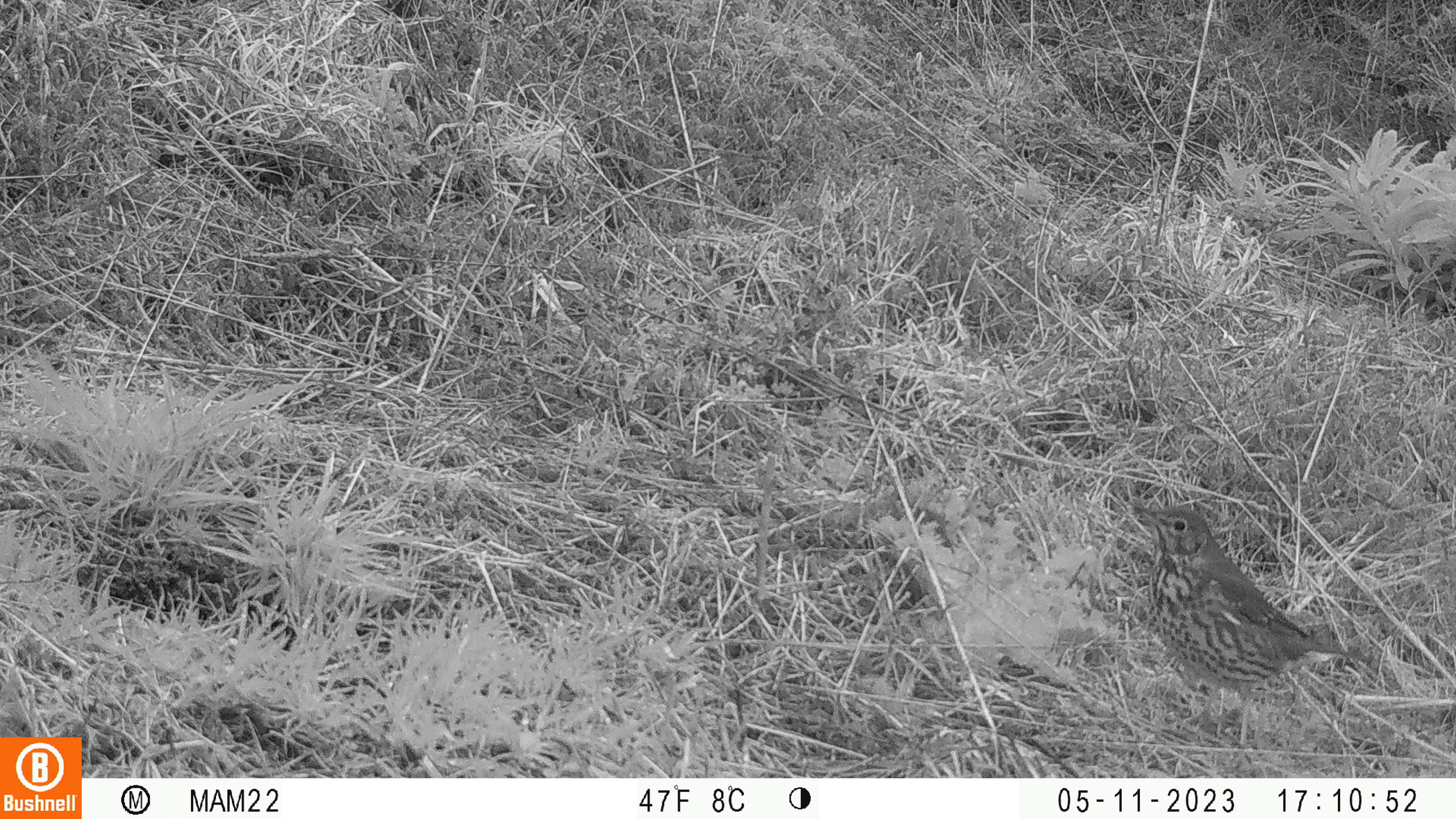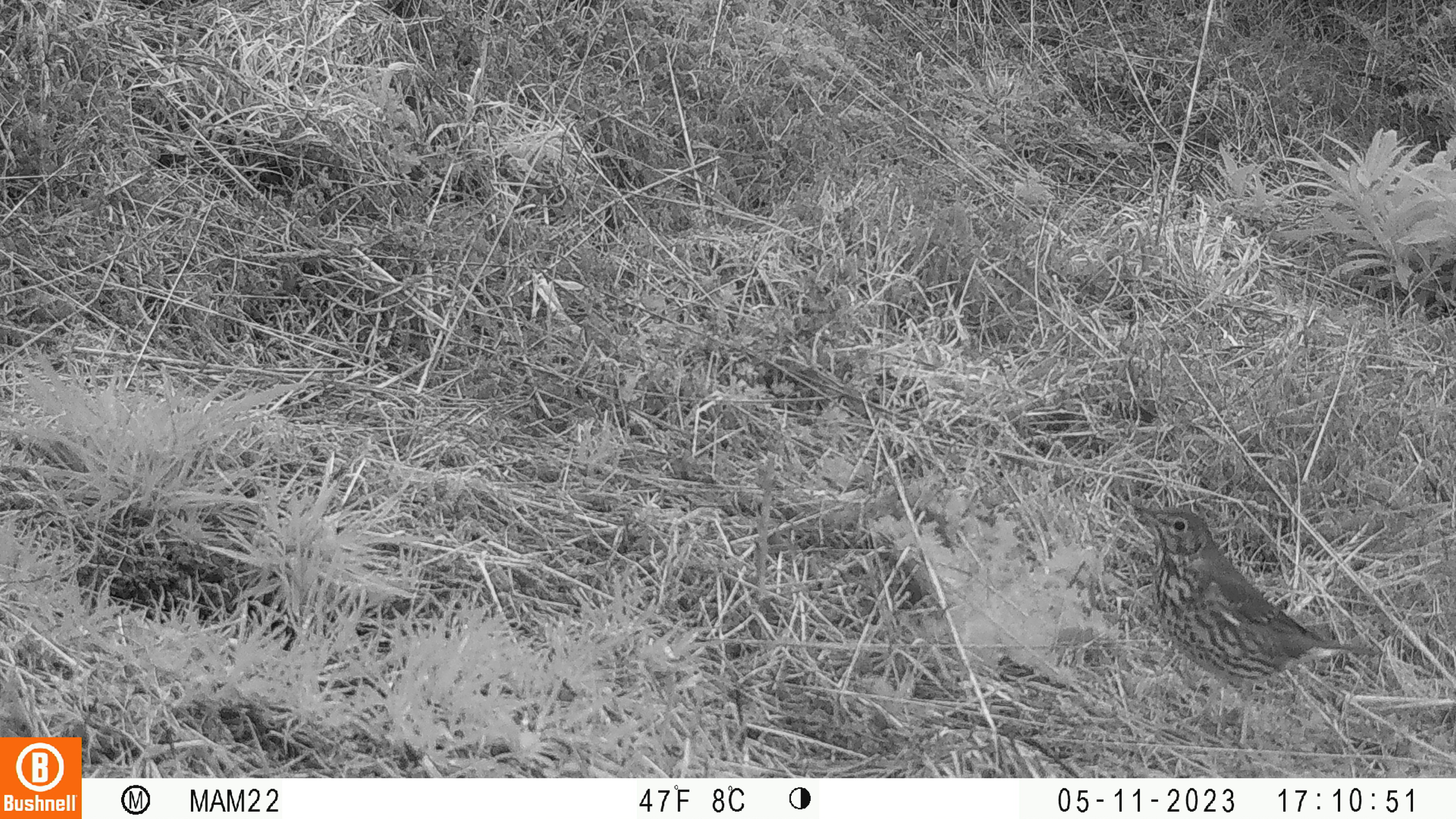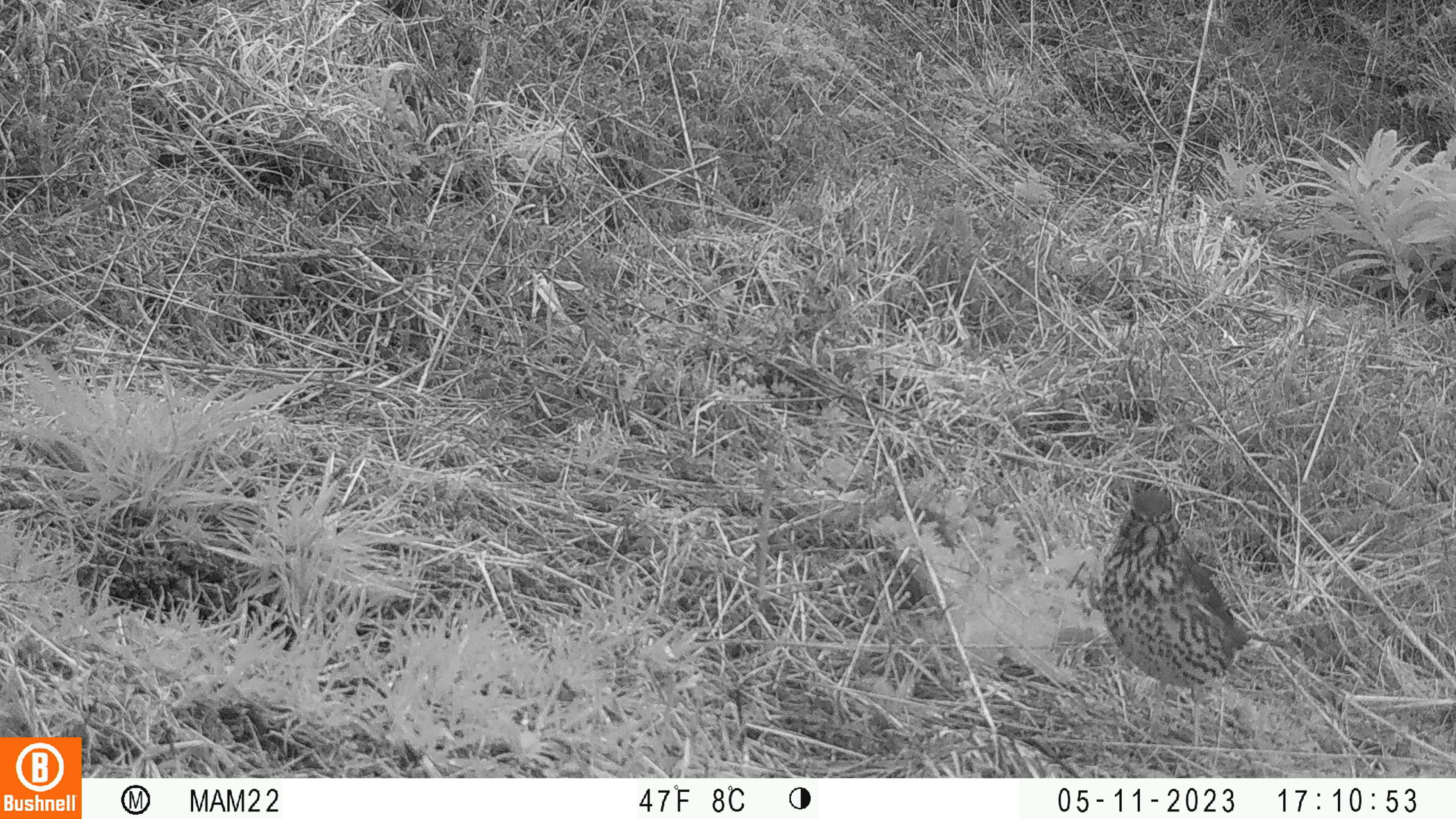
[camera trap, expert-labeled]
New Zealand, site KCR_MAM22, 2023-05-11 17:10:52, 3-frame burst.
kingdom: Animalia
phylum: Chordata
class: Aves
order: Passeriformes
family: Turdidae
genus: Turdus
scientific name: Turdus philomelos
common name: song thrush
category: thrush